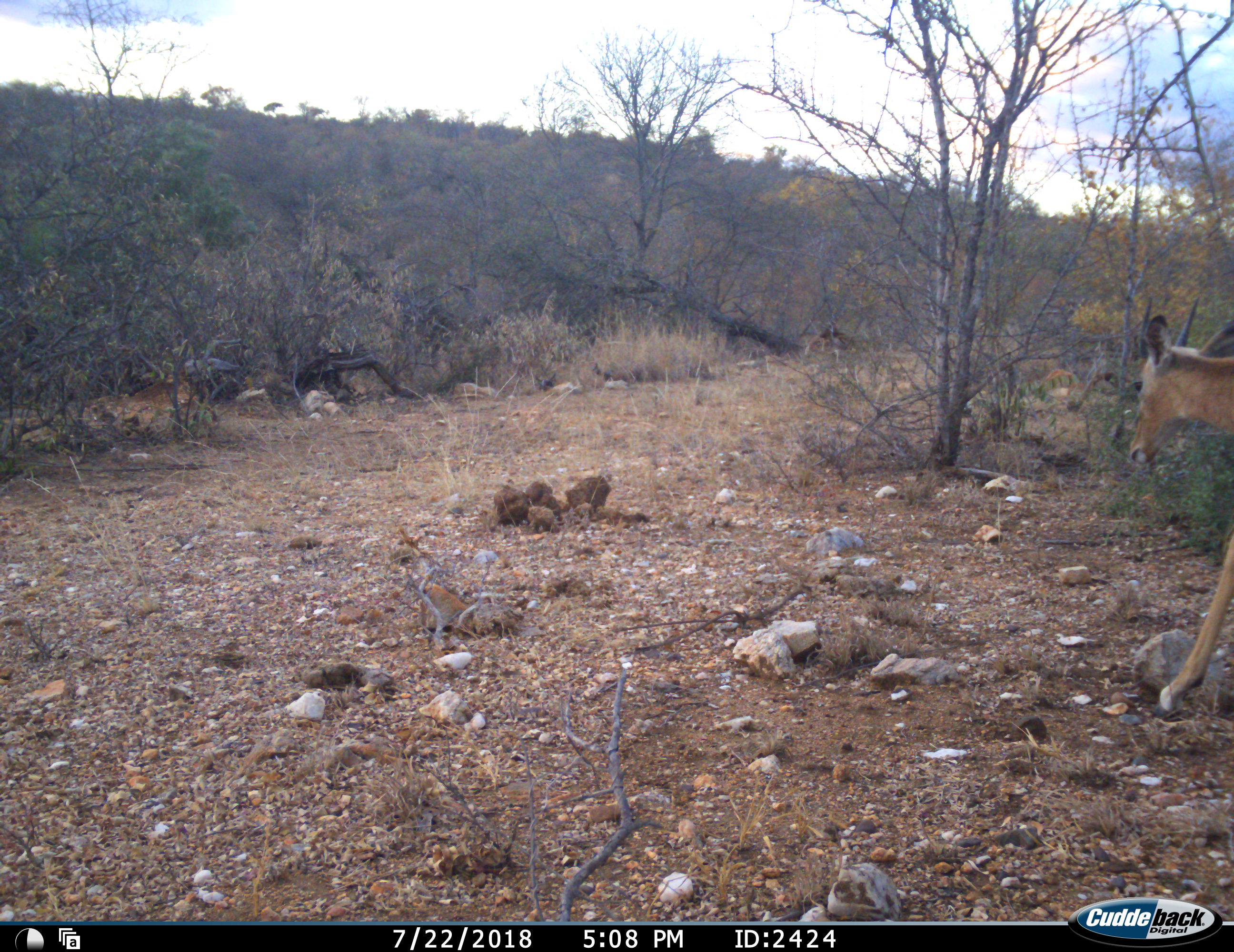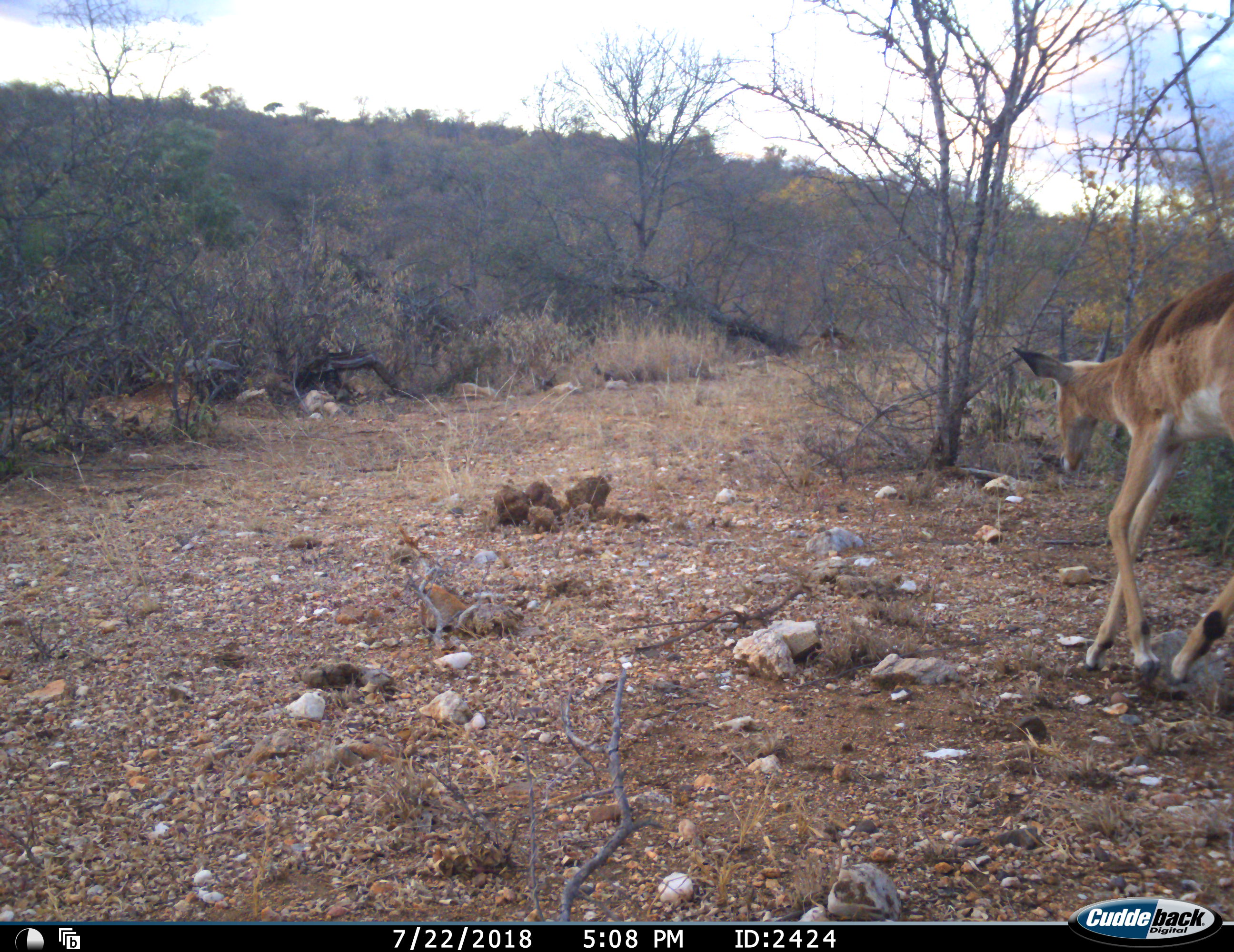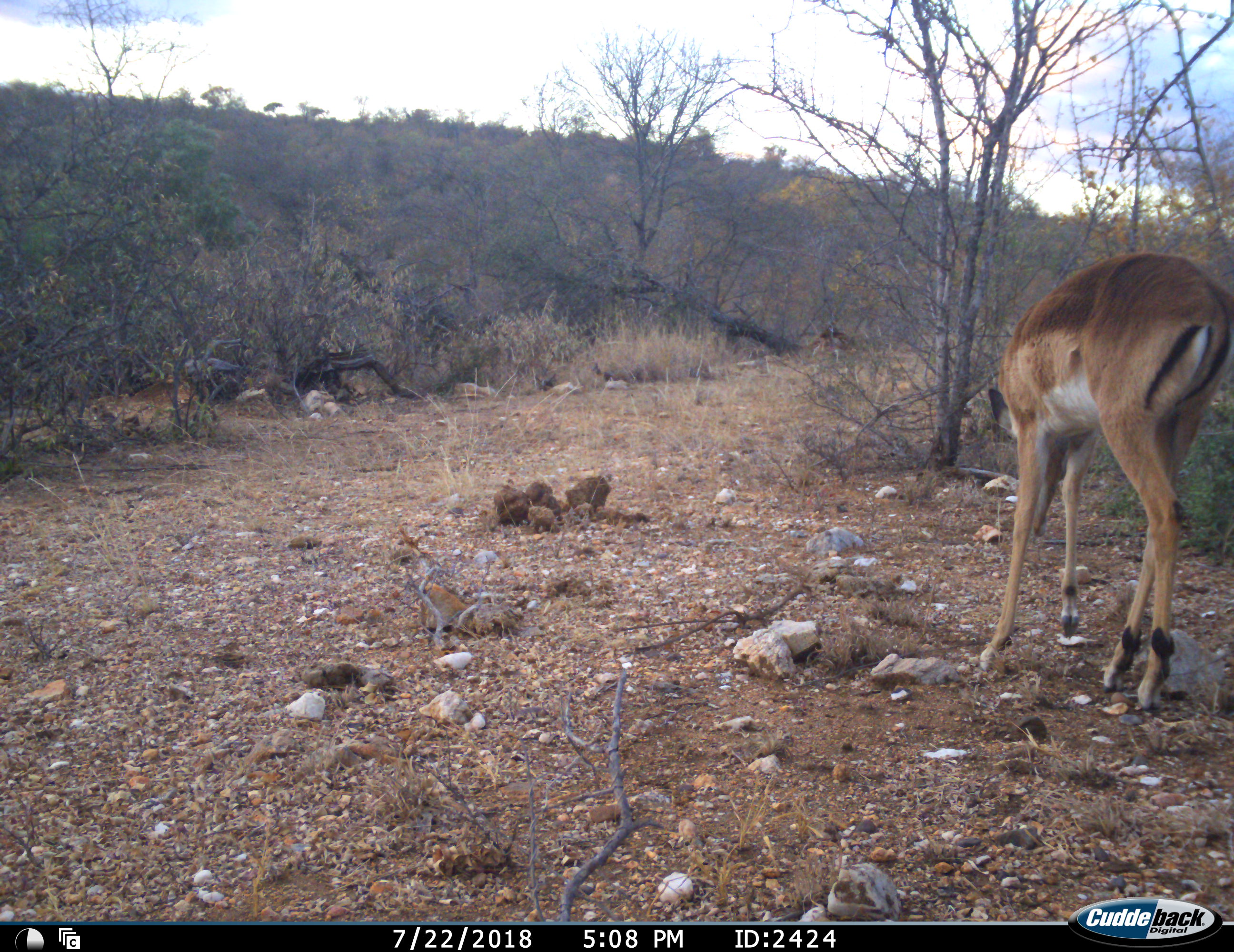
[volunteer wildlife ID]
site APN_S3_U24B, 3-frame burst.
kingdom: Animalia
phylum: Chordata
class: Mammalia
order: Artiodactyla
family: Bovidae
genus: Aepyceros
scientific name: Aepyceros melampus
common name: impala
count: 1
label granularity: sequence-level